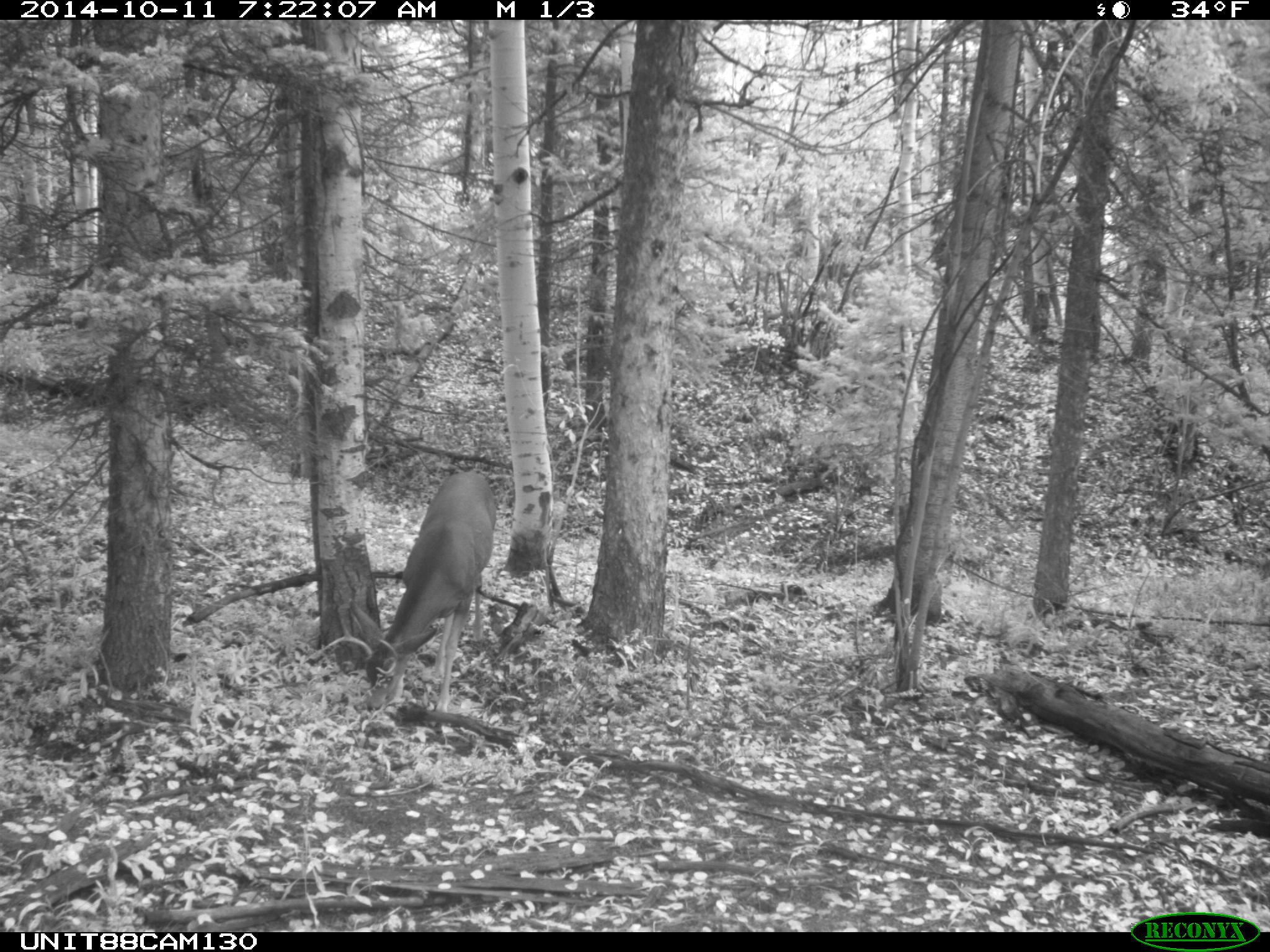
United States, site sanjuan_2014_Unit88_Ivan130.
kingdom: Animalia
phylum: Chordata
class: Mammalia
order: Artiodactyla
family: Cervidae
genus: Odocoileus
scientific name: Odocoileus hemionus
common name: mule deer